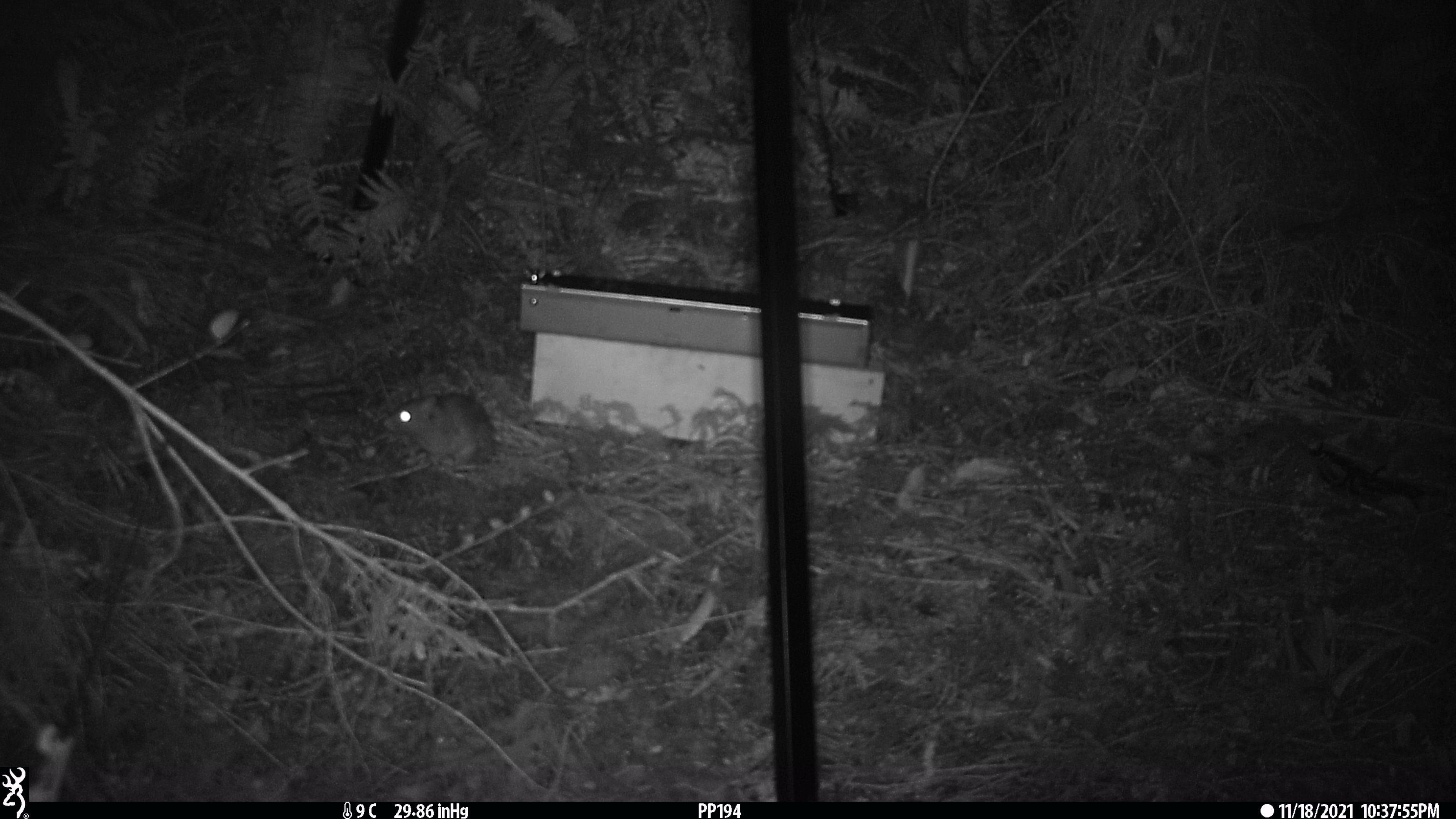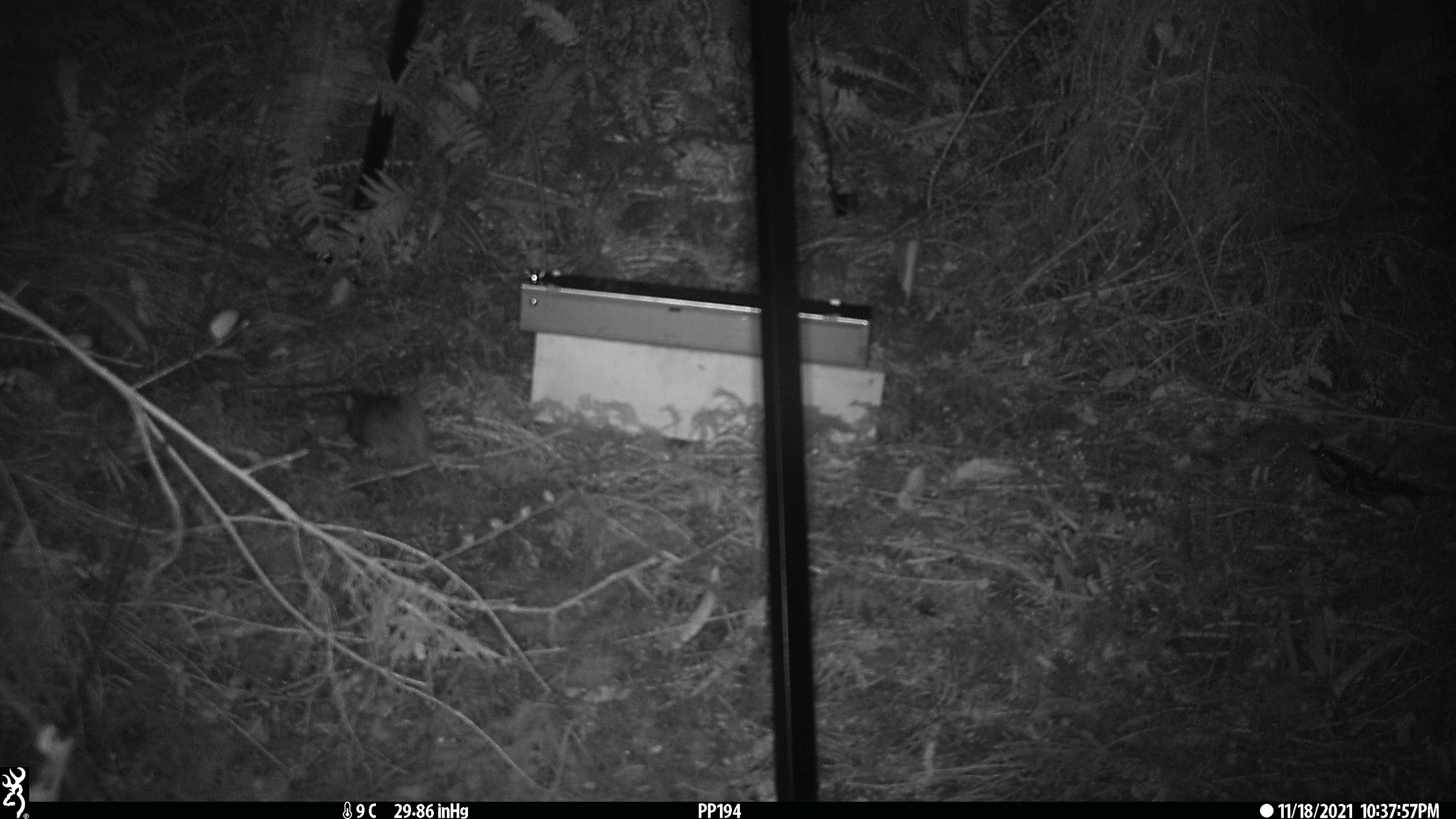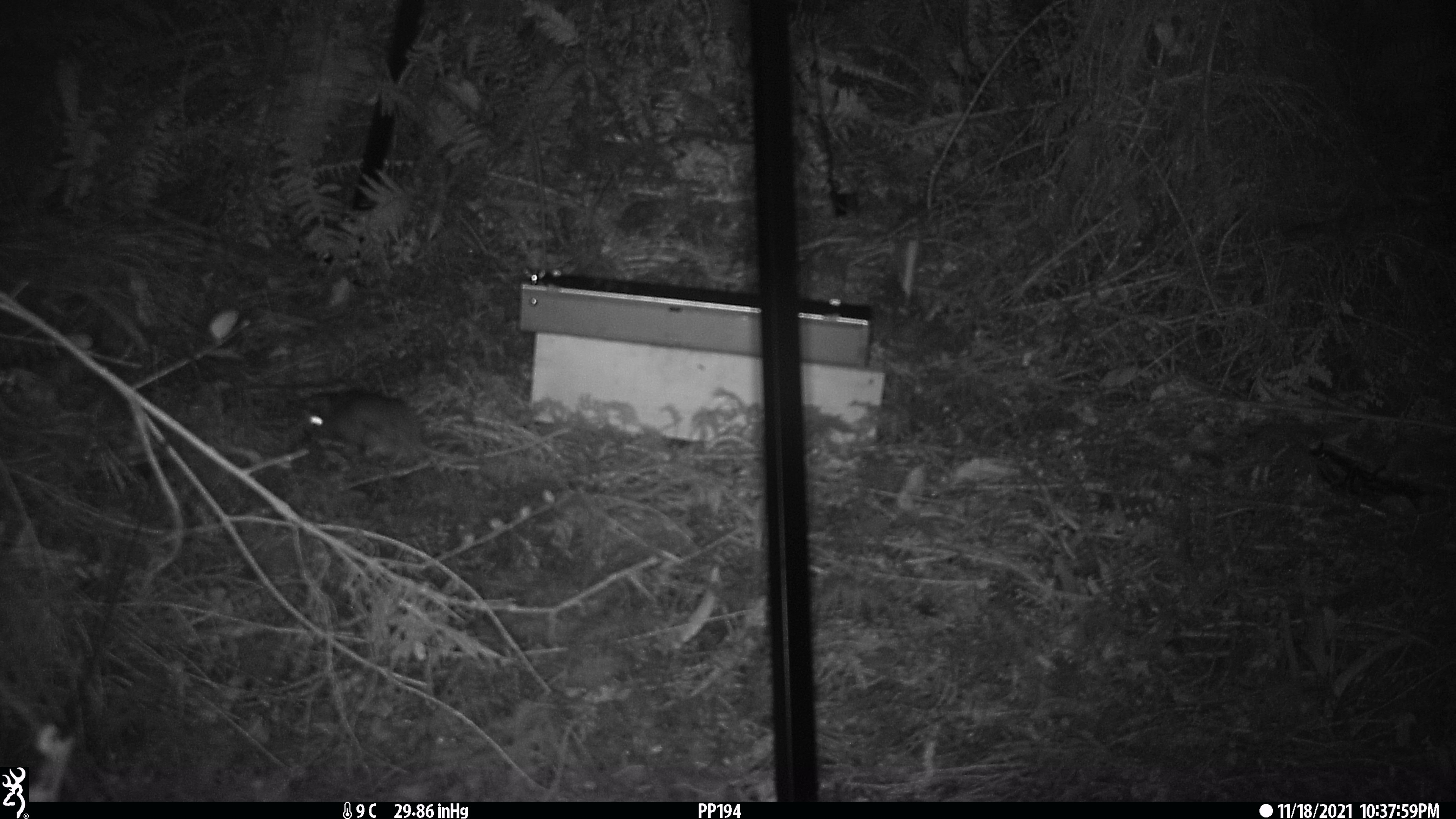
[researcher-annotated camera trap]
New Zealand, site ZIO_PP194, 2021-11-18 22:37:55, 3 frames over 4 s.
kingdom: Animalia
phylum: Chordata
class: Mammalia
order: Rodentia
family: Muridae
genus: Rattus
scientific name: Rattus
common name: rat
Rat (Rattus).